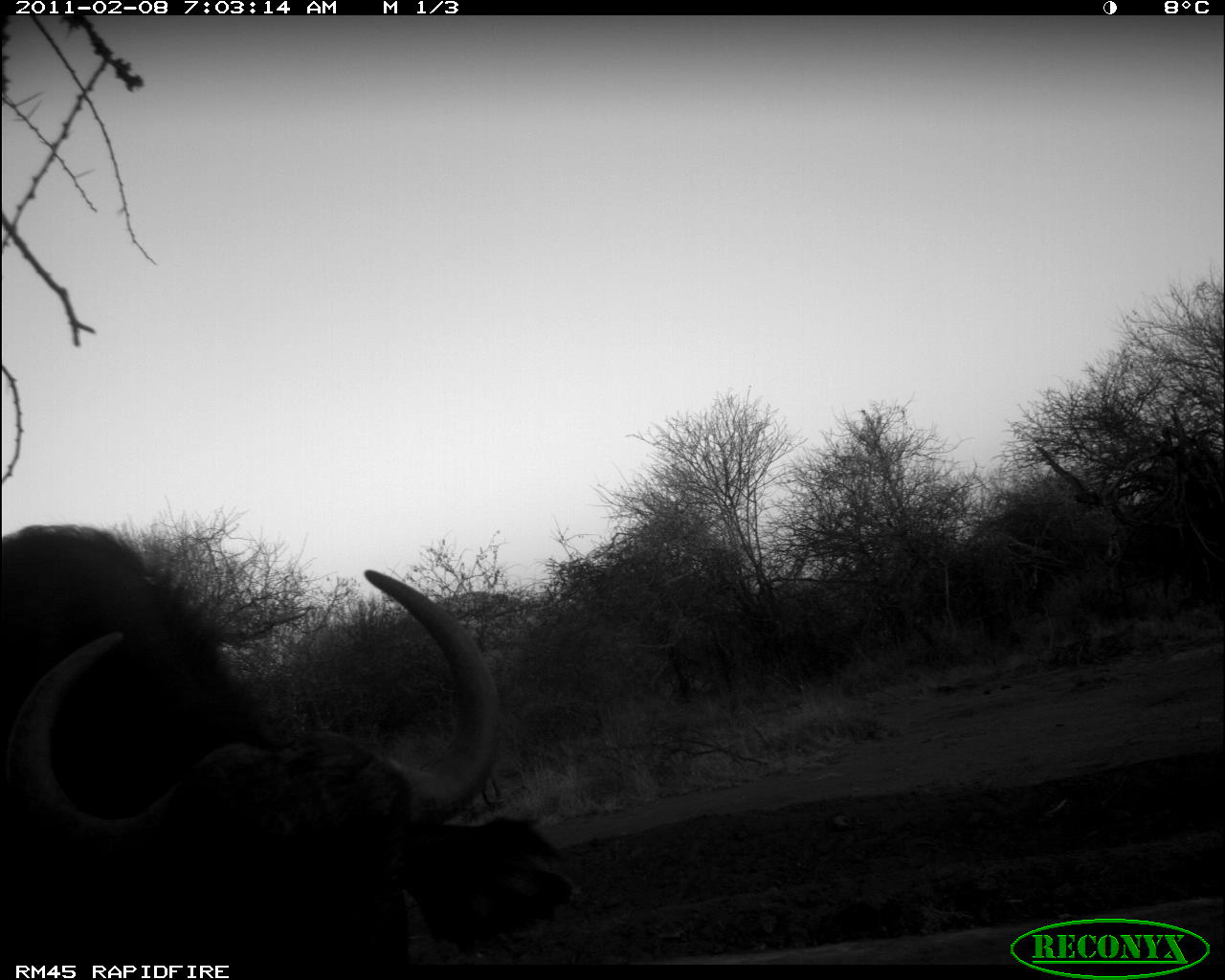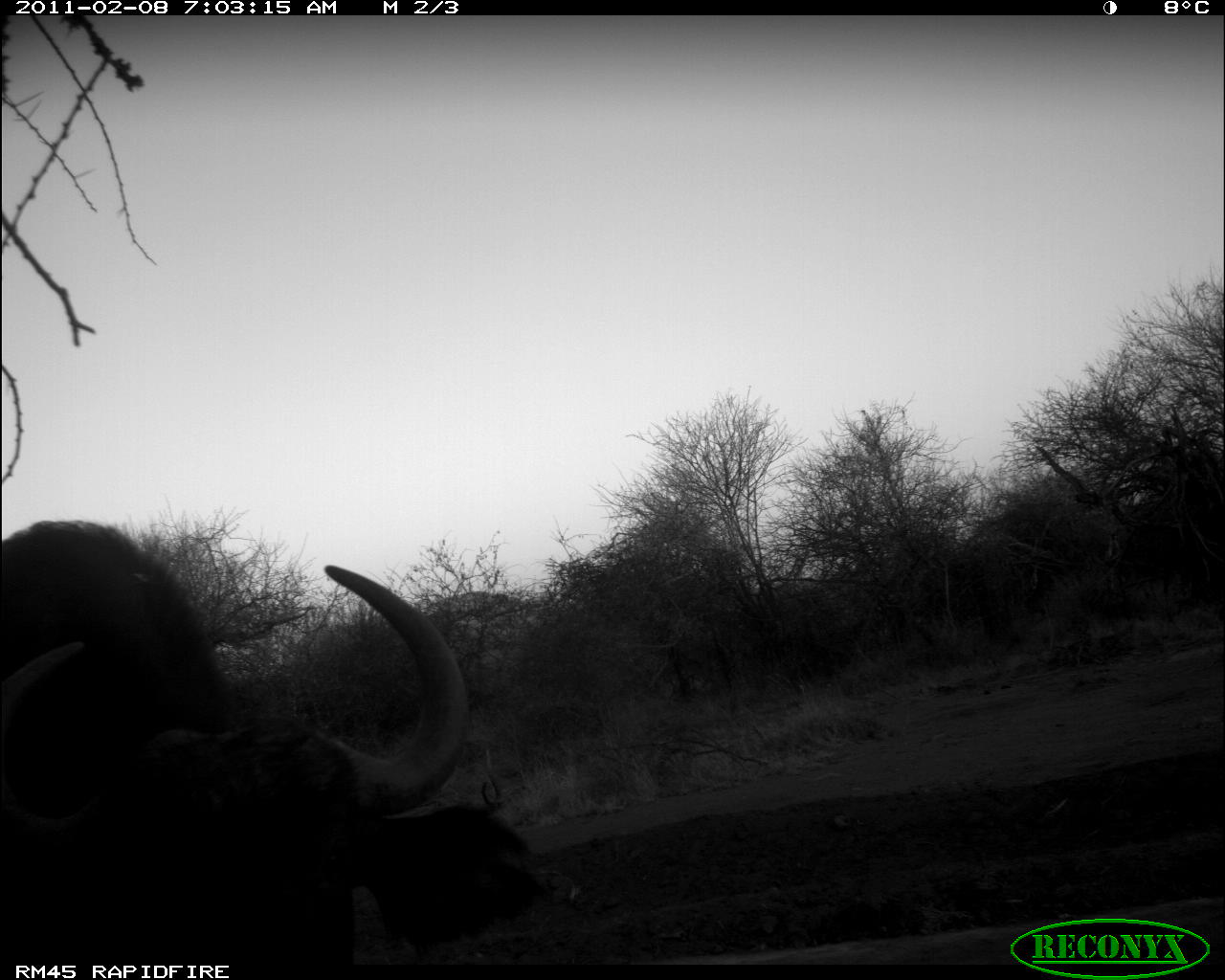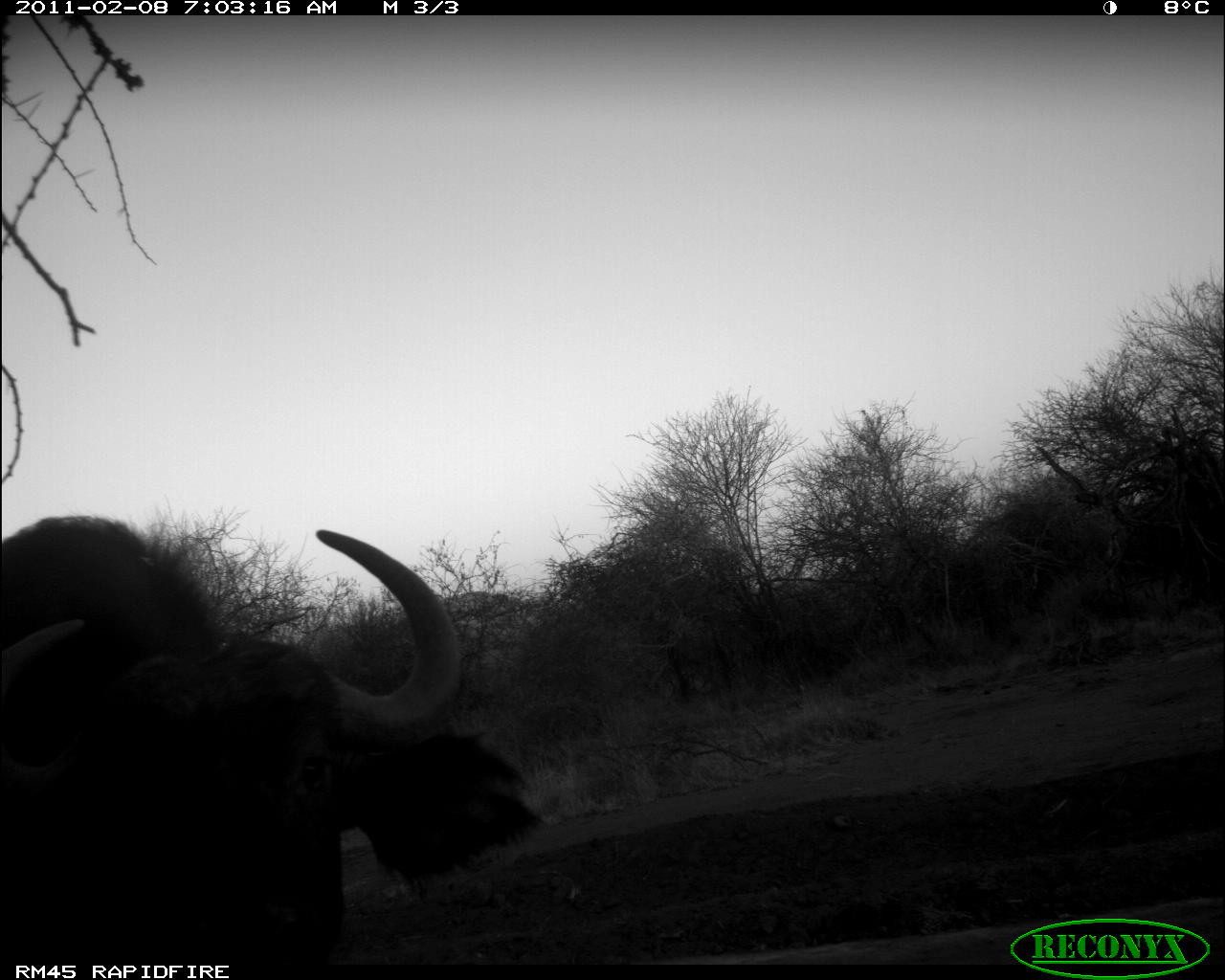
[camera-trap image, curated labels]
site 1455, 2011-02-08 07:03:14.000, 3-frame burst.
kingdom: Animalia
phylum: Chordata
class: Mammalia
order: Artiodactyla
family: Bovidae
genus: Syncerus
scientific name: Syncerus caffer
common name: african buffalo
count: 1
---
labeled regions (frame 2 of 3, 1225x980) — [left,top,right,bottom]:
syncerus caffer: [0,519,547,964]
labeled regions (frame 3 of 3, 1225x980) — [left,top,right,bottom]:
syncerus caffer: [1,512,540,960]